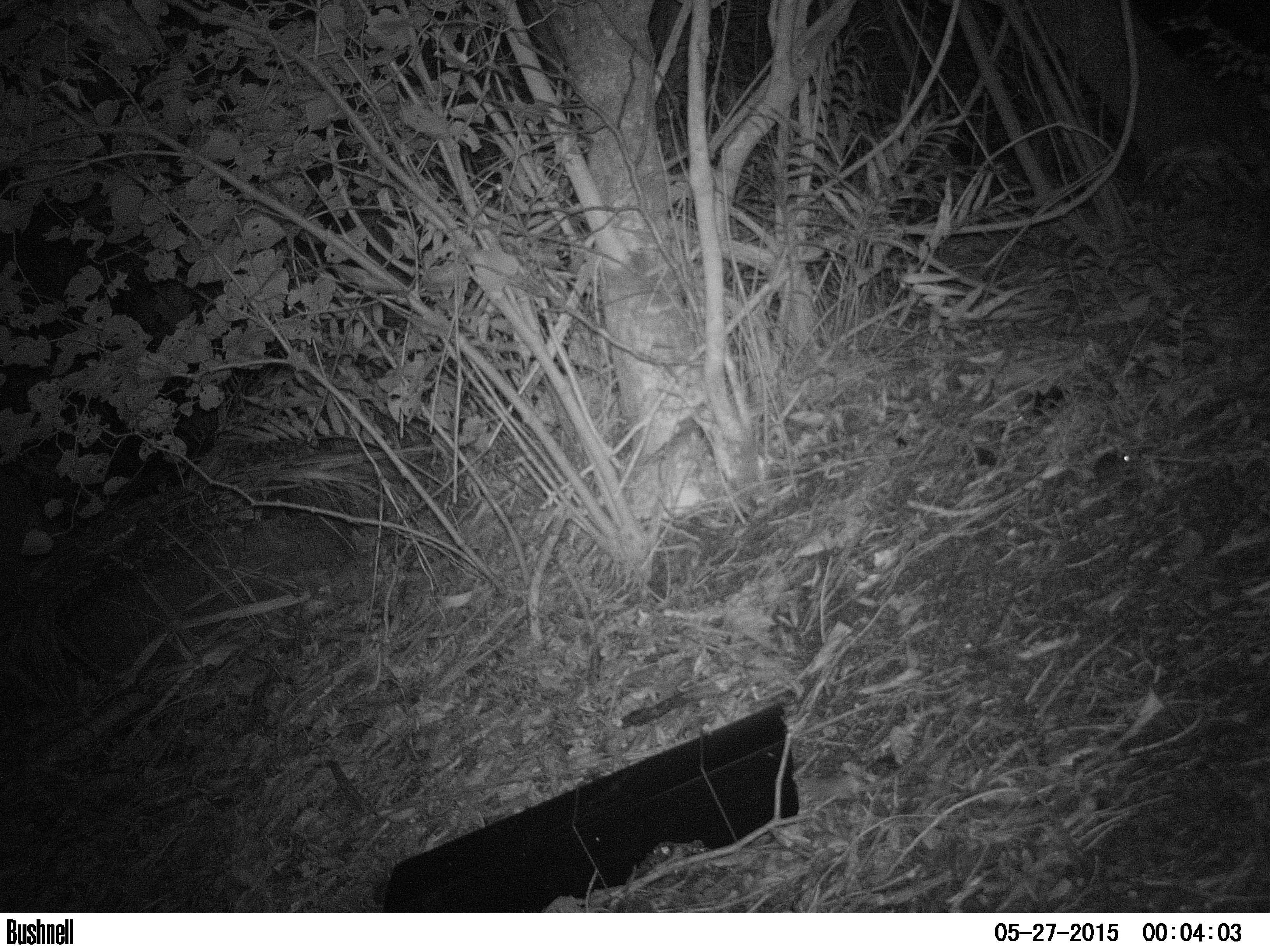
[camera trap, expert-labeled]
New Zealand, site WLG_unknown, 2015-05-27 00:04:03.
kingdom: Animalia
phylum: Chordata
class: Mammalia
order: Rodentia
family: Muridae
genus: Mus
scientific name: Mus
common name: mouse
Mouse (Mus).